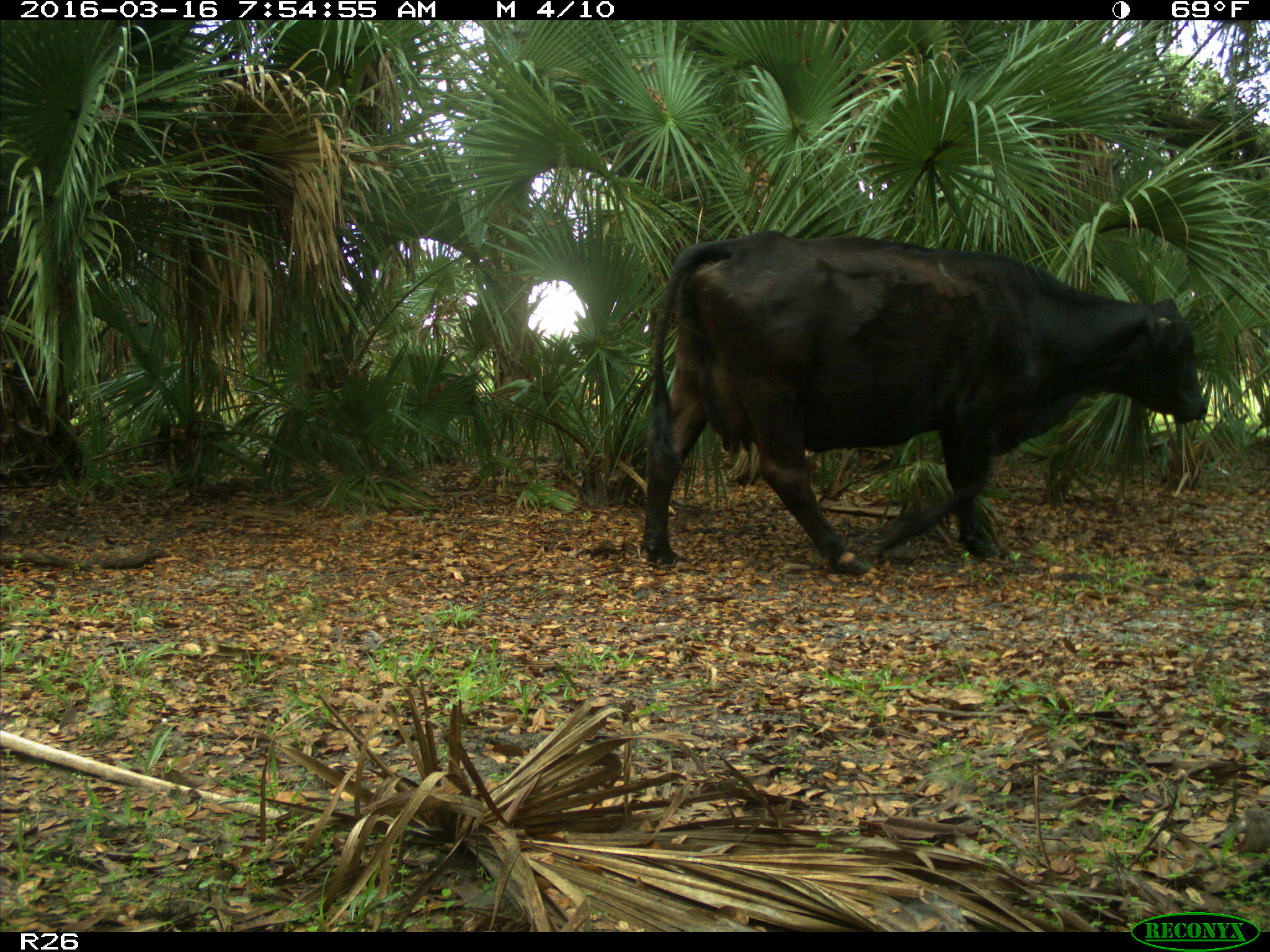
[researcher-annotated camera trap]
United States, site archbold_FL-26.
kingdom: Animalia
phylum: Chordata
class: Mammalia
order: Artiodactyla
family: Bovidae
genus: Bos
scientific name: Bos taurus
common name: domestic cow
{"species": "Bos taurus (domestic cow)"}